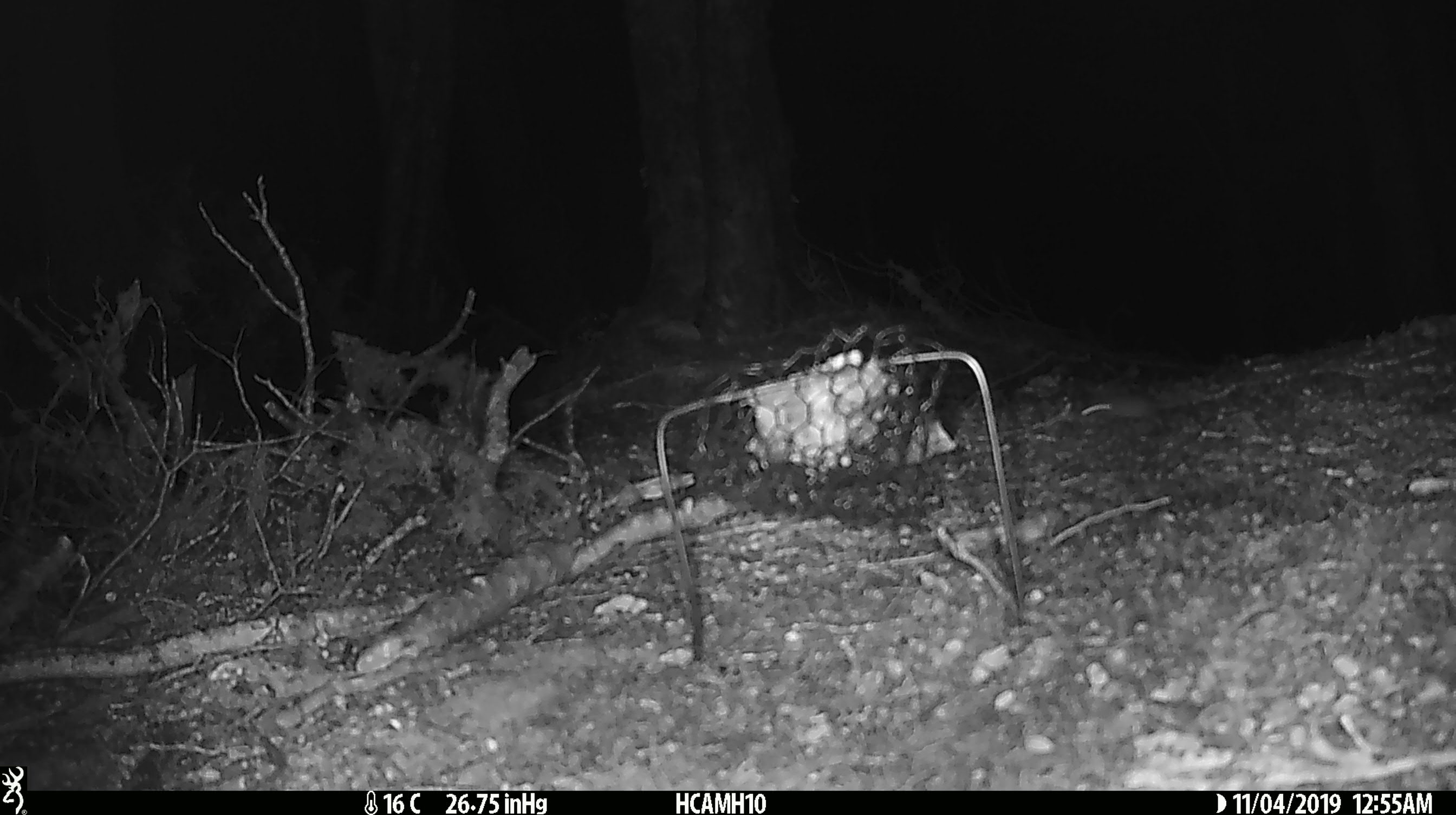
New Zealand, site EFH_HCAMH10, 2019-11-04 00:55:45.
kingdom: Animalia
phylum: Chordata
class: Mammalia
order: Rodentia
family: Muridae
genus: Mus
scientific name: Mus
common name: mouse